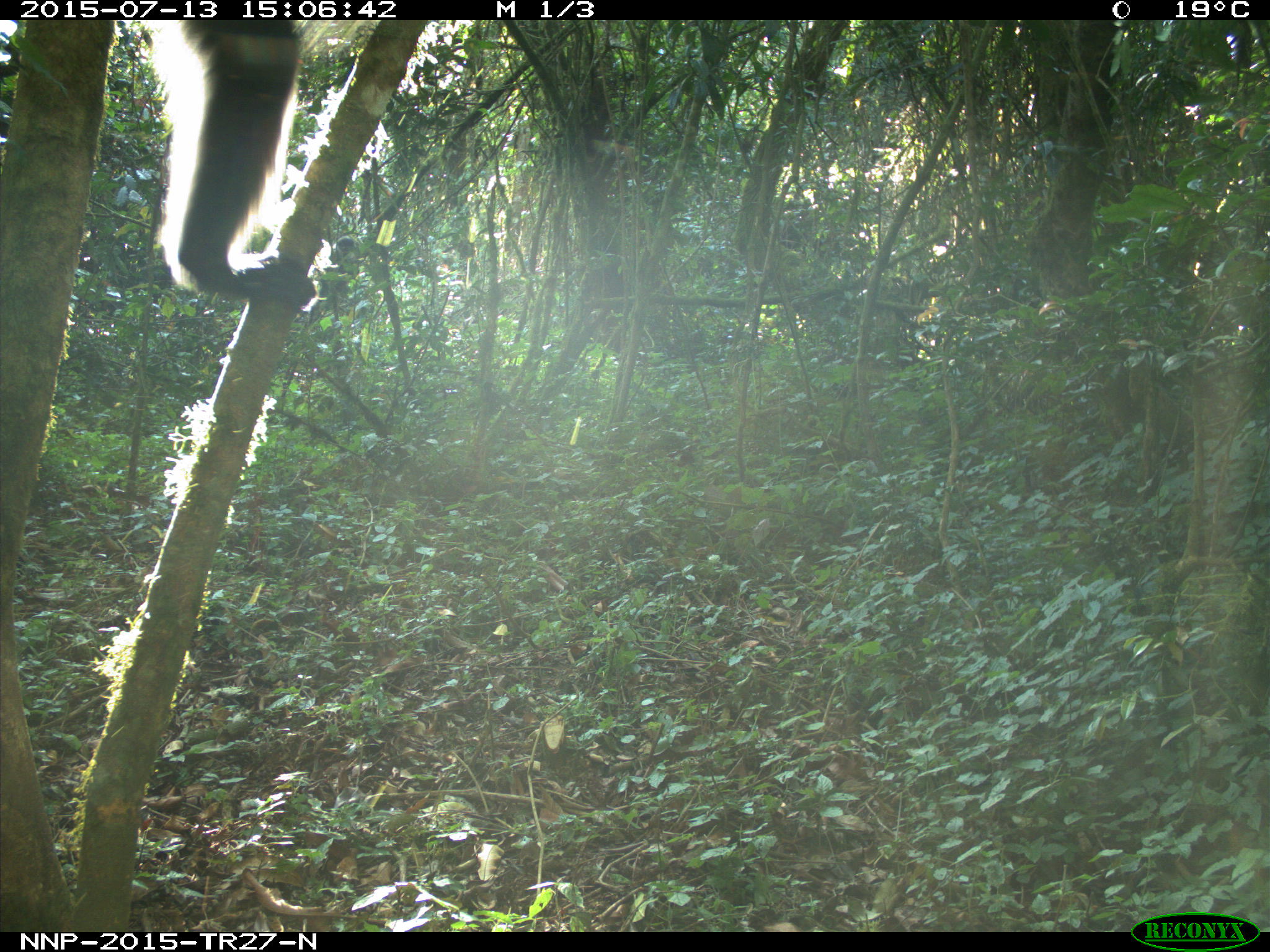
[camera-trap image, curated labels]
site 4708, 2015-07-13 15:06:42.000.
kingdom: Animalia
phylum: Chordata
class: Mammalia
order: Primates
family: Cercopithecidae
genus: Cercopithecus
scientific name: Cercopithecus mitis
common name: blue monkey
Cercopithecus mitis (blue monkey), count 1.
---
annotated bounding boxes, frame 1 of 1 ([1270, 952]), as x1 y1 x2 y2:
cercopithecus mitis: 143 18 318 306; 309 236 356 320